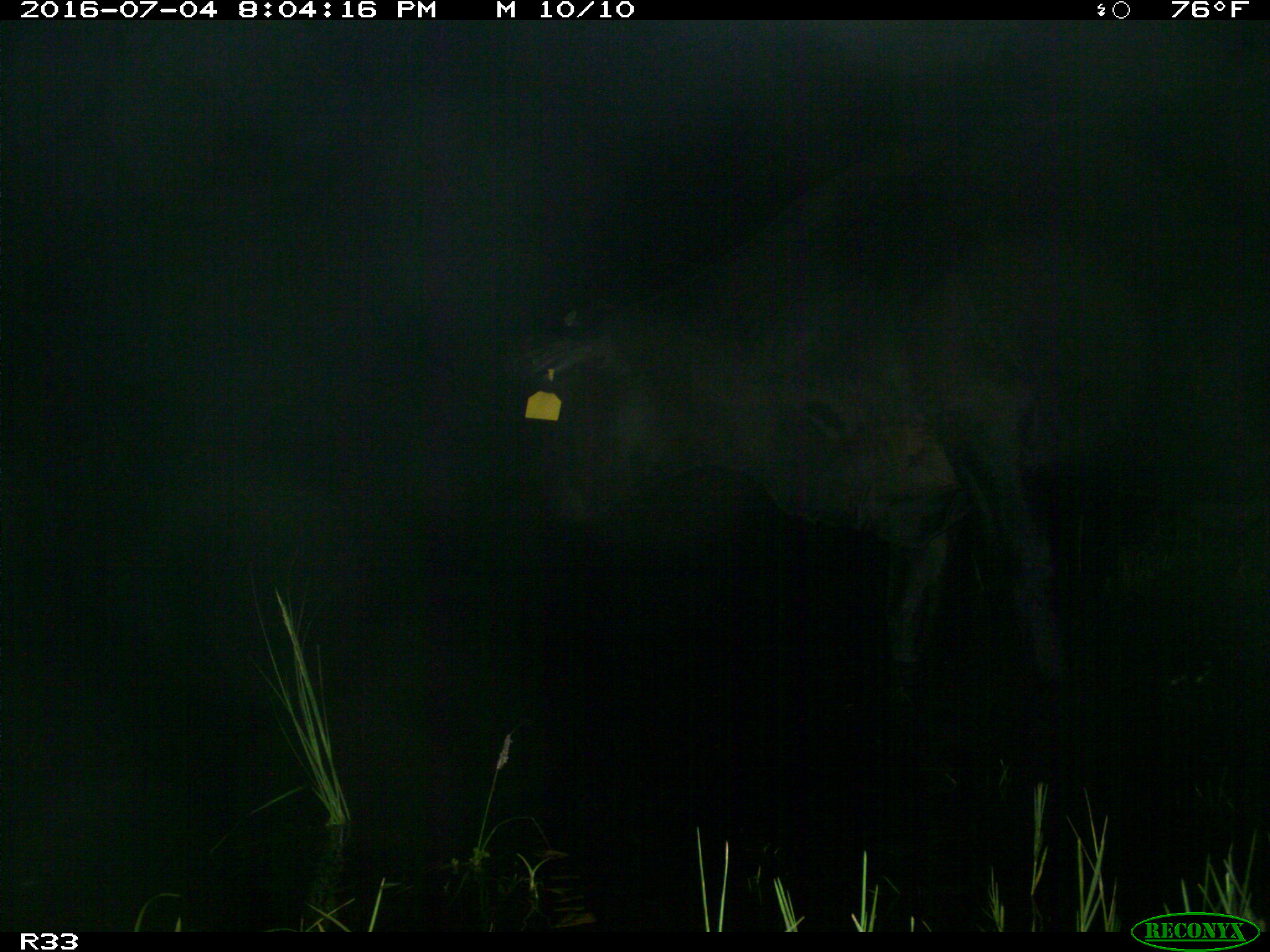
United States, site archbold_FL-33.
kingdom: Animalia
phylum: Chordata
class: Mammalia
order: Artiodactyla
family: Bovidae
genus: Bos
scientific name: Bos taurus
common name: domestic cow